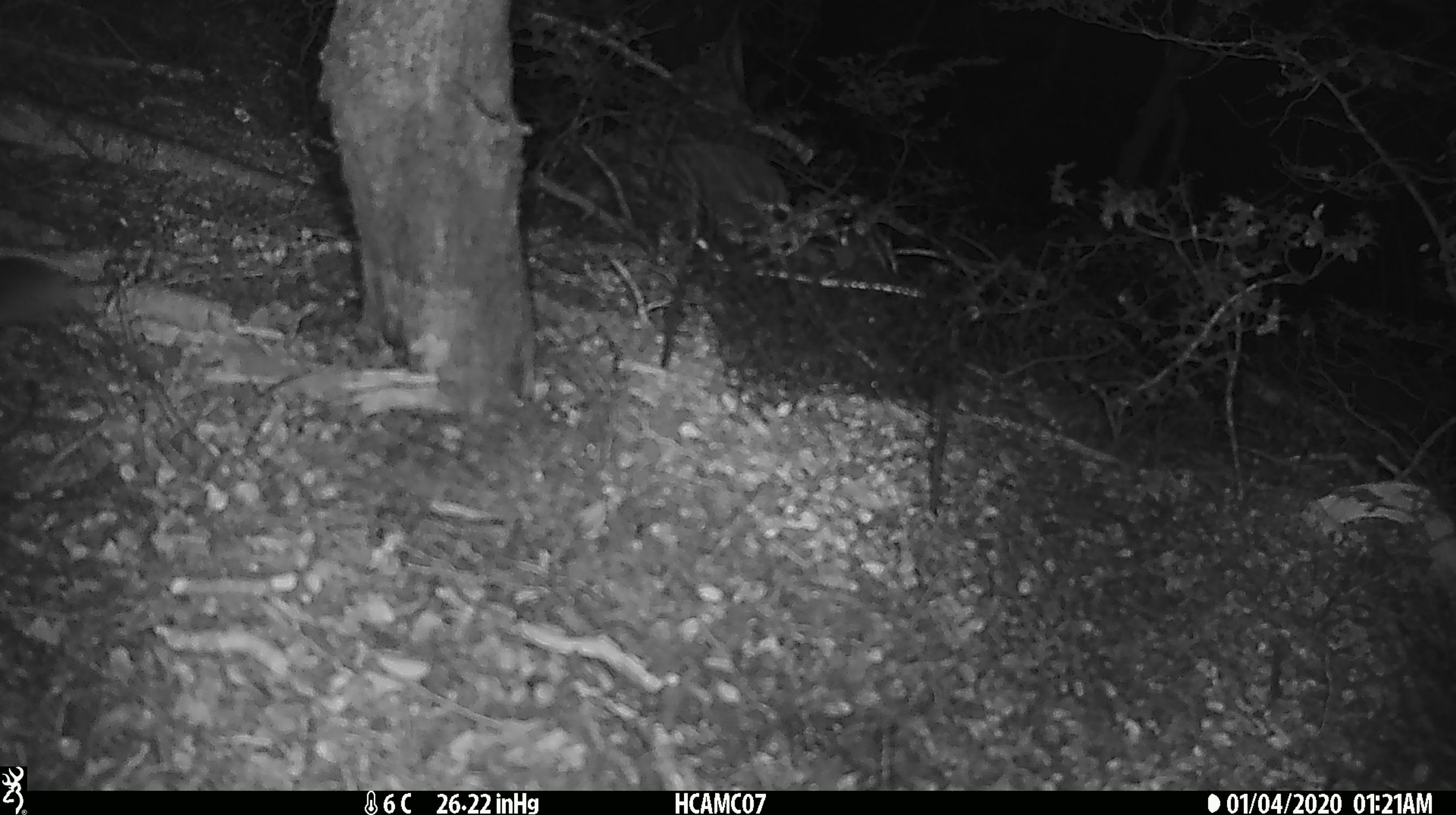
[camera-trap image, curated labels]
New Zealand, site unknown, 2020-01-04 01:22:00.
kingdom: Animalia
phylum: Chordata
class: Mammalia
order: Rodentia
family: Muridae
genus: Mus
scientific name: Mus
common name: mouse